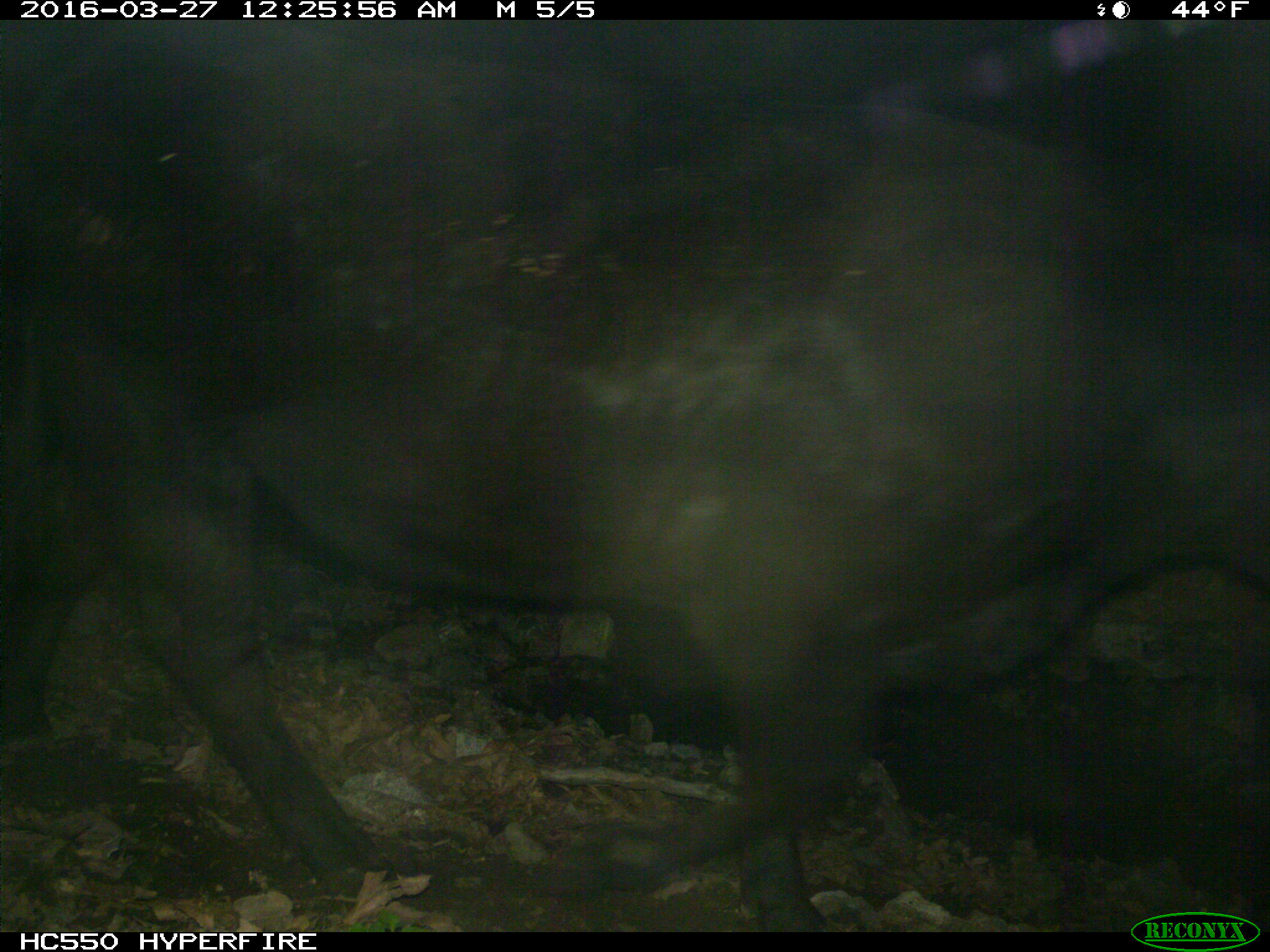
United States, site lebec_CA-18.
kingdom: Animalia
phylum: Chordata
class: Mammalia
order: Artiodactyla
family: Bovidae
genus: Bos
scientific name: Bos taurus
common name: domestic cow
Bos taurus (domestic cow).